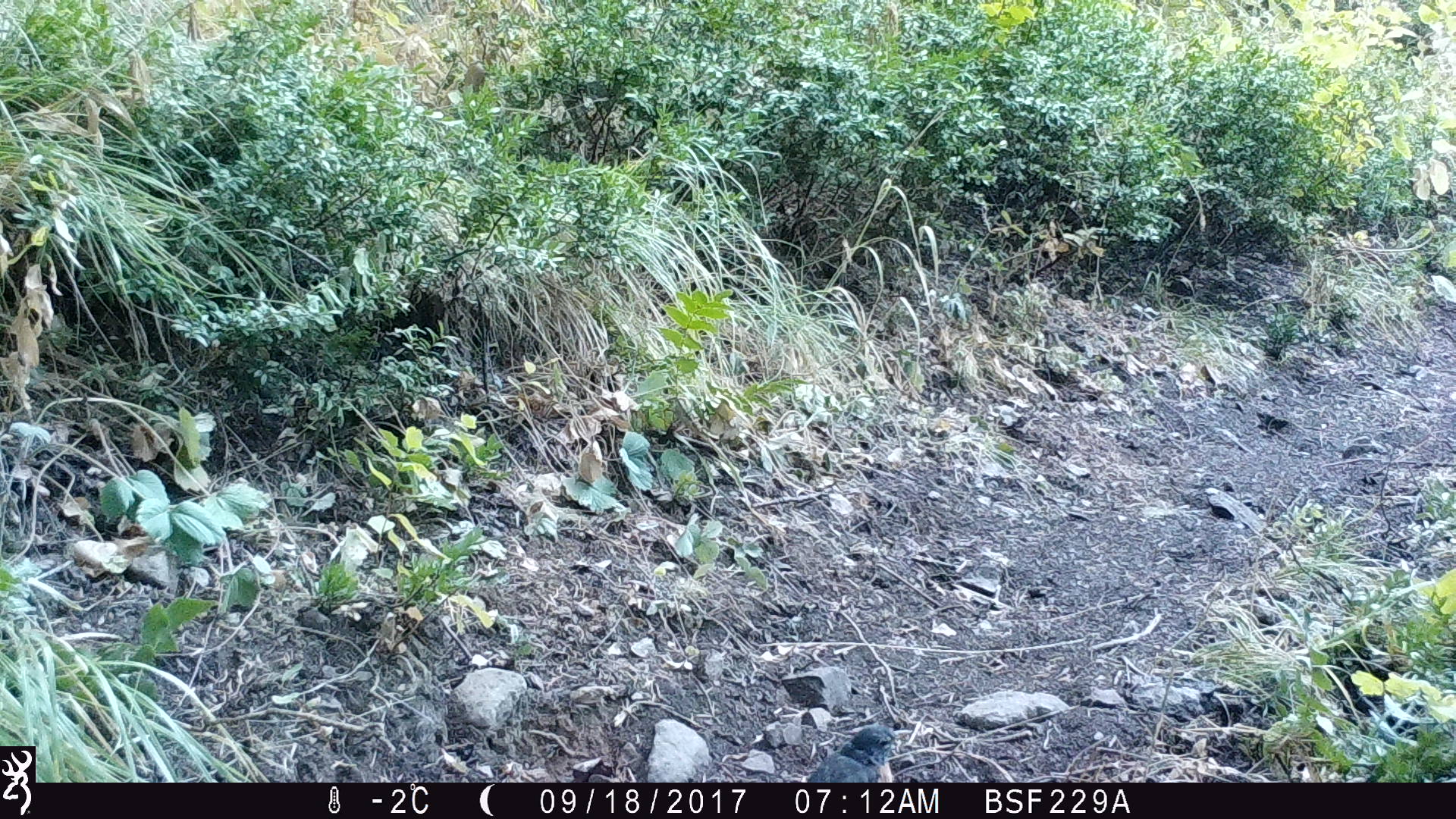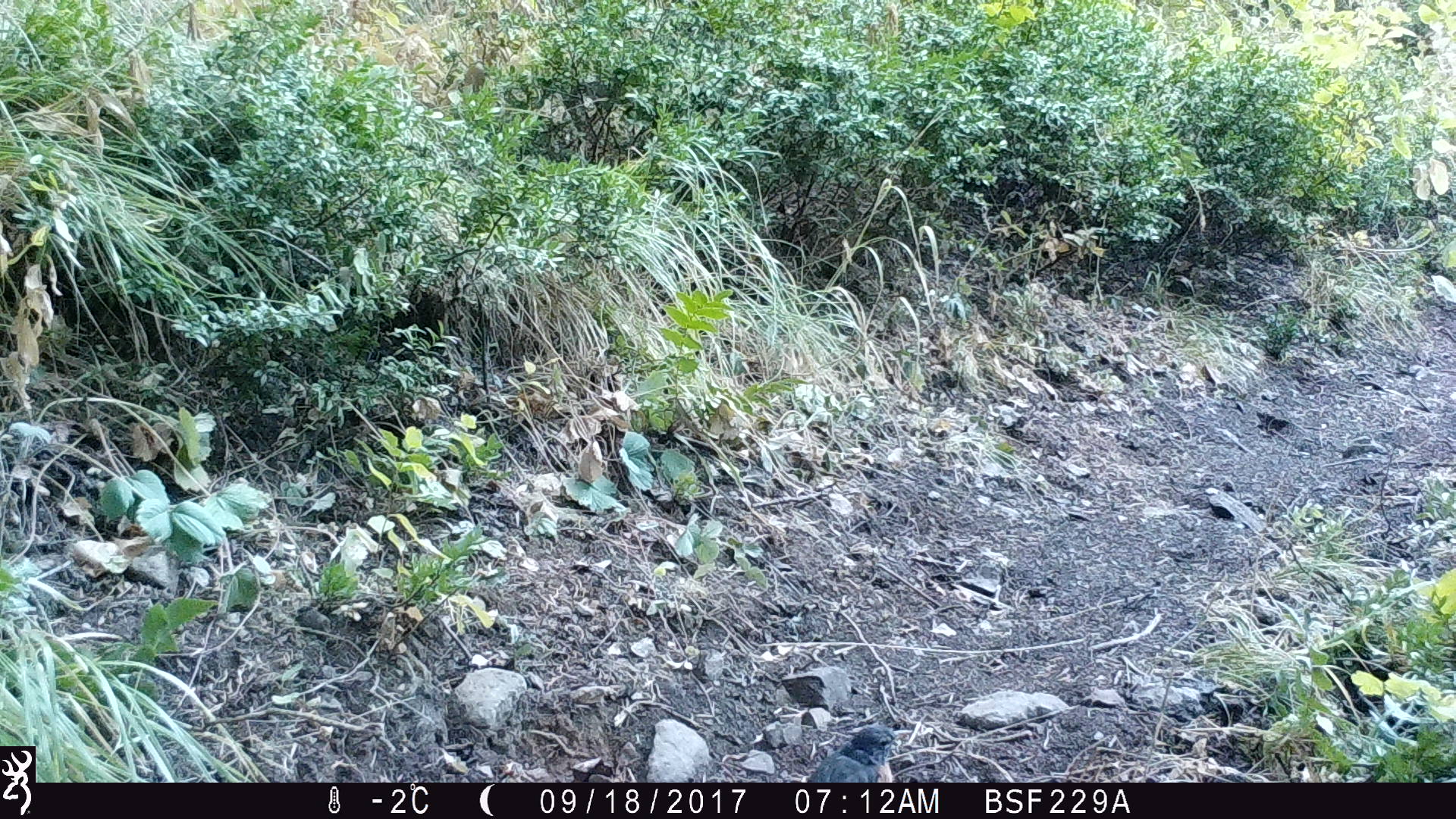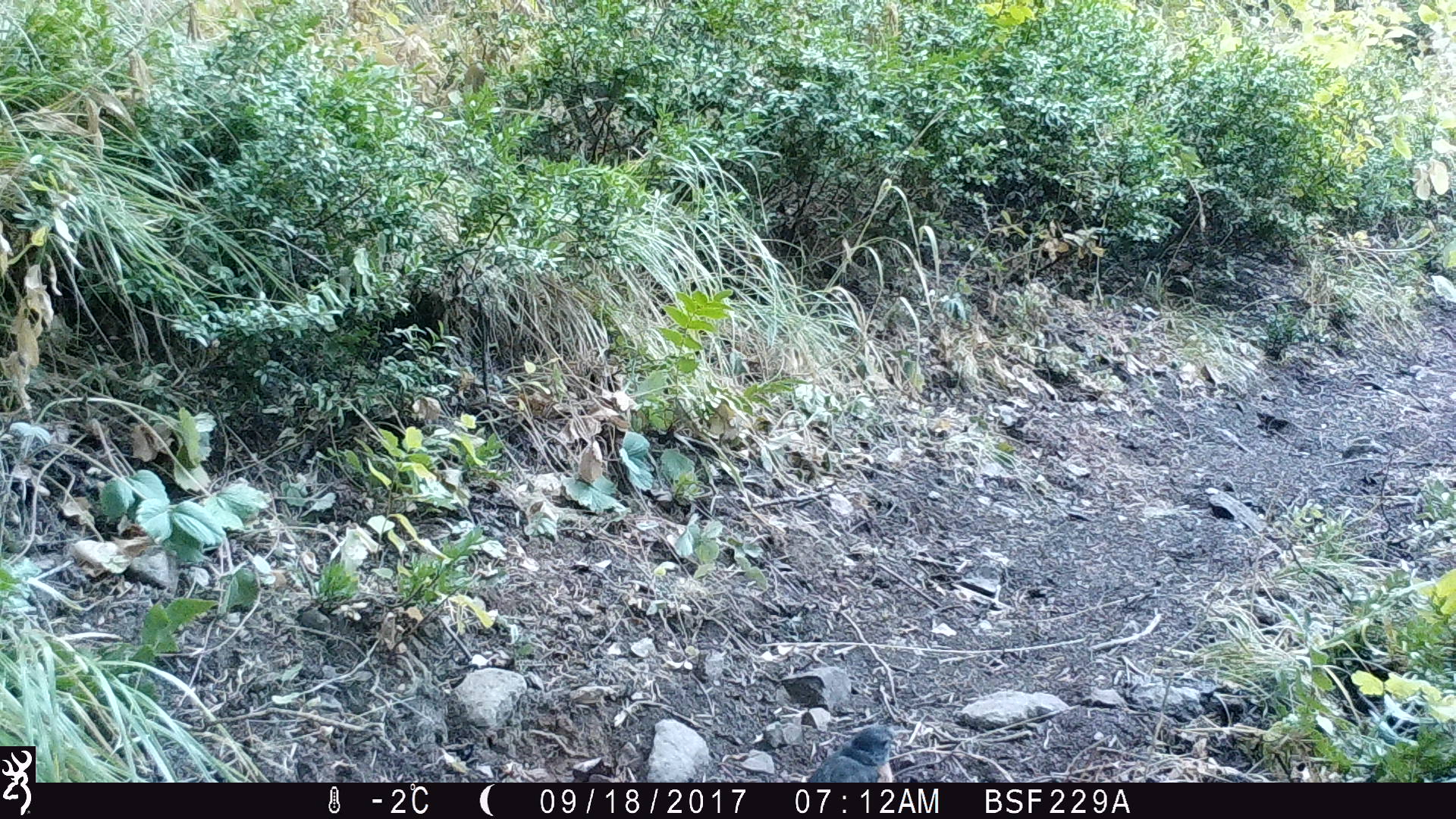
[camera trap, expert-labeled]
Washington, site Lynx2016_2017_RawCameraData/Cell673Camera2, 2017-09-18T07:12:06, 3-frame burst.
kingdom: Animalia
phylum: Chordata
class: Aves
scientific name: Aves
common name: birds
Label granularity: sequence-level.